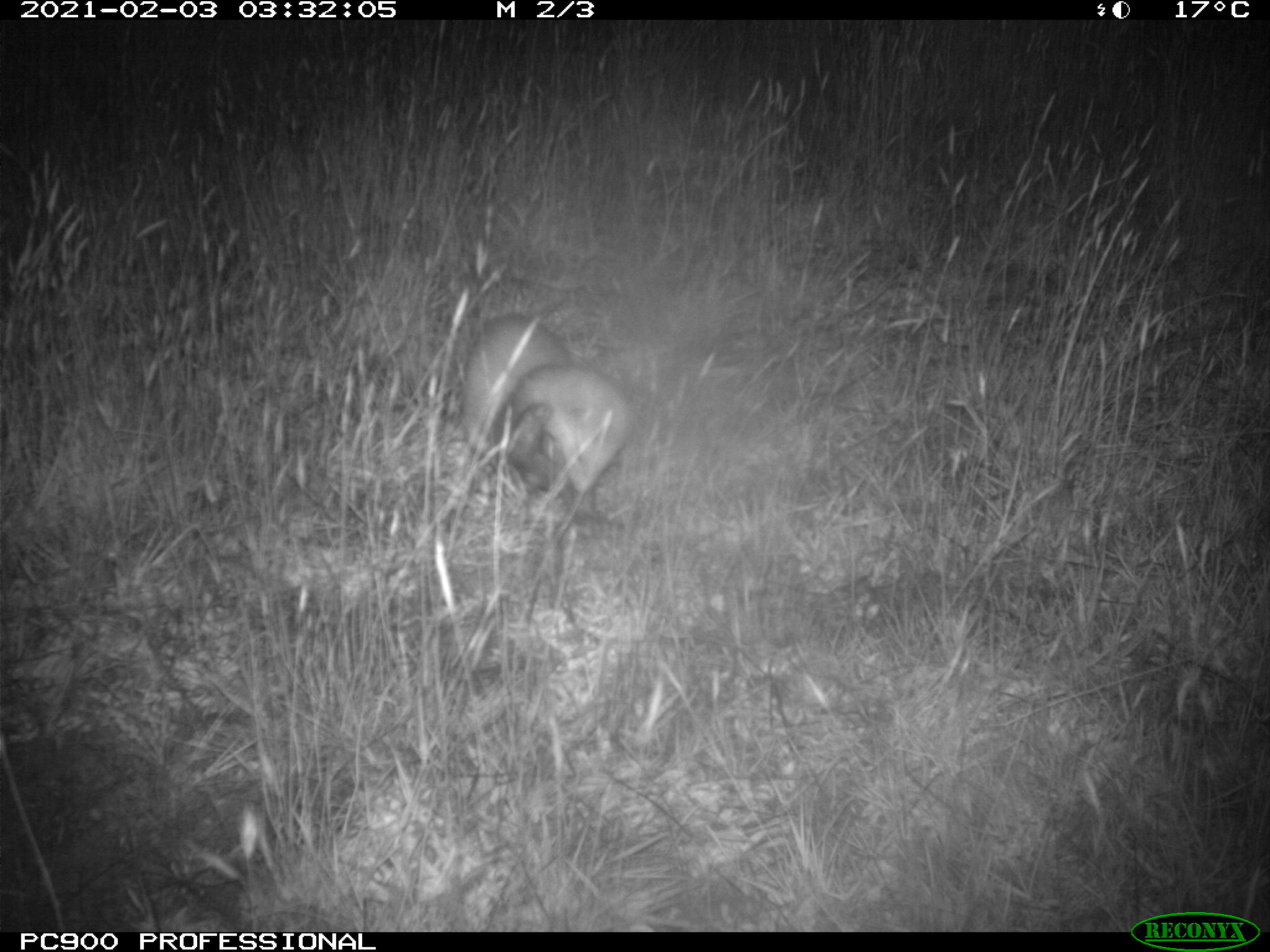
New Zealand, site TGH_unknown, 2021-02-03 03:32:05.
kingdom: Animalia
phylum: Chordata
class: Mammalia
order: Carnivora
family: Mustelidae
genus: Mustela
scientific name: Mustela furo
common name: ferret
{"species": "ferret (Mustela furo)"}